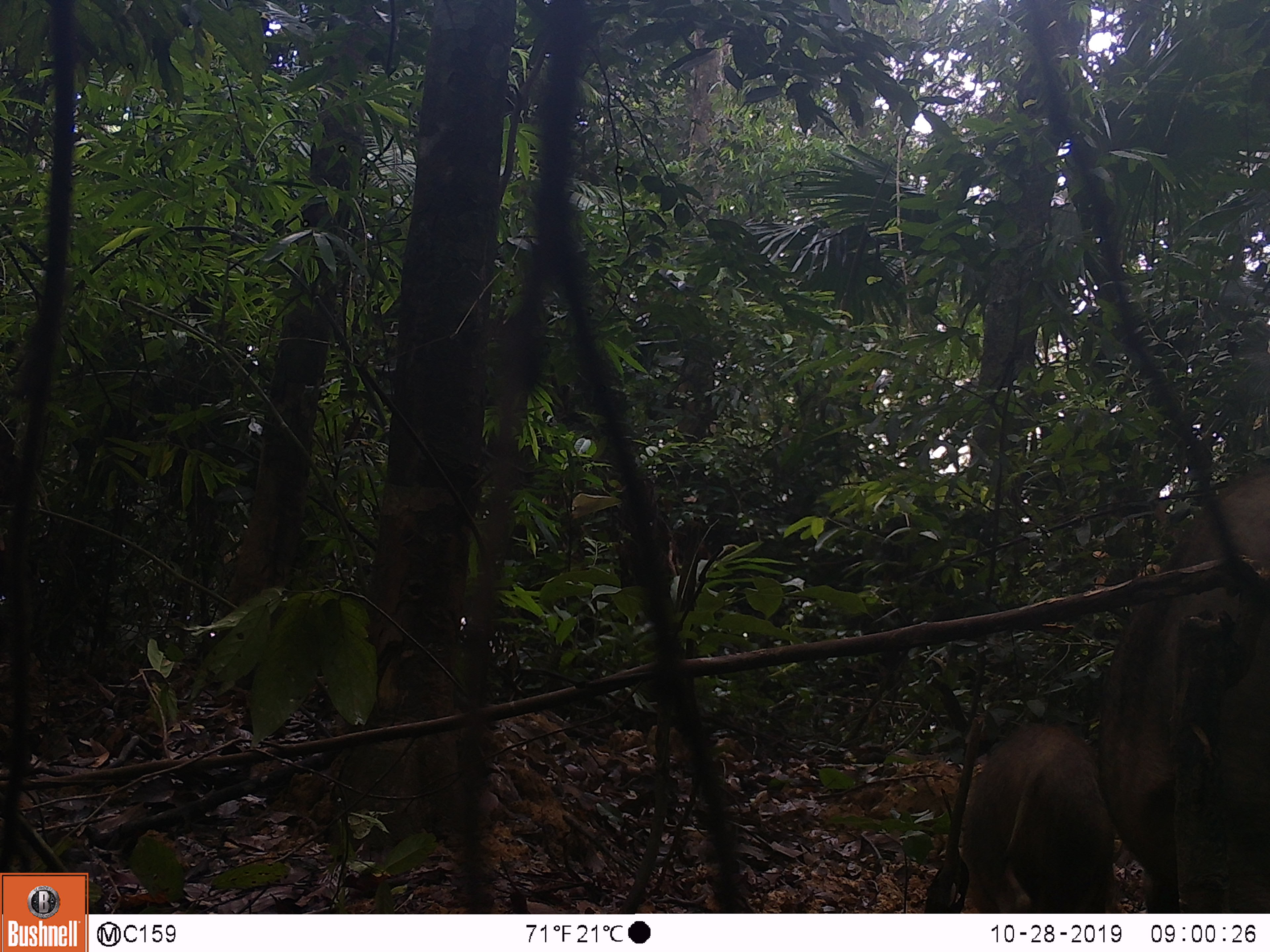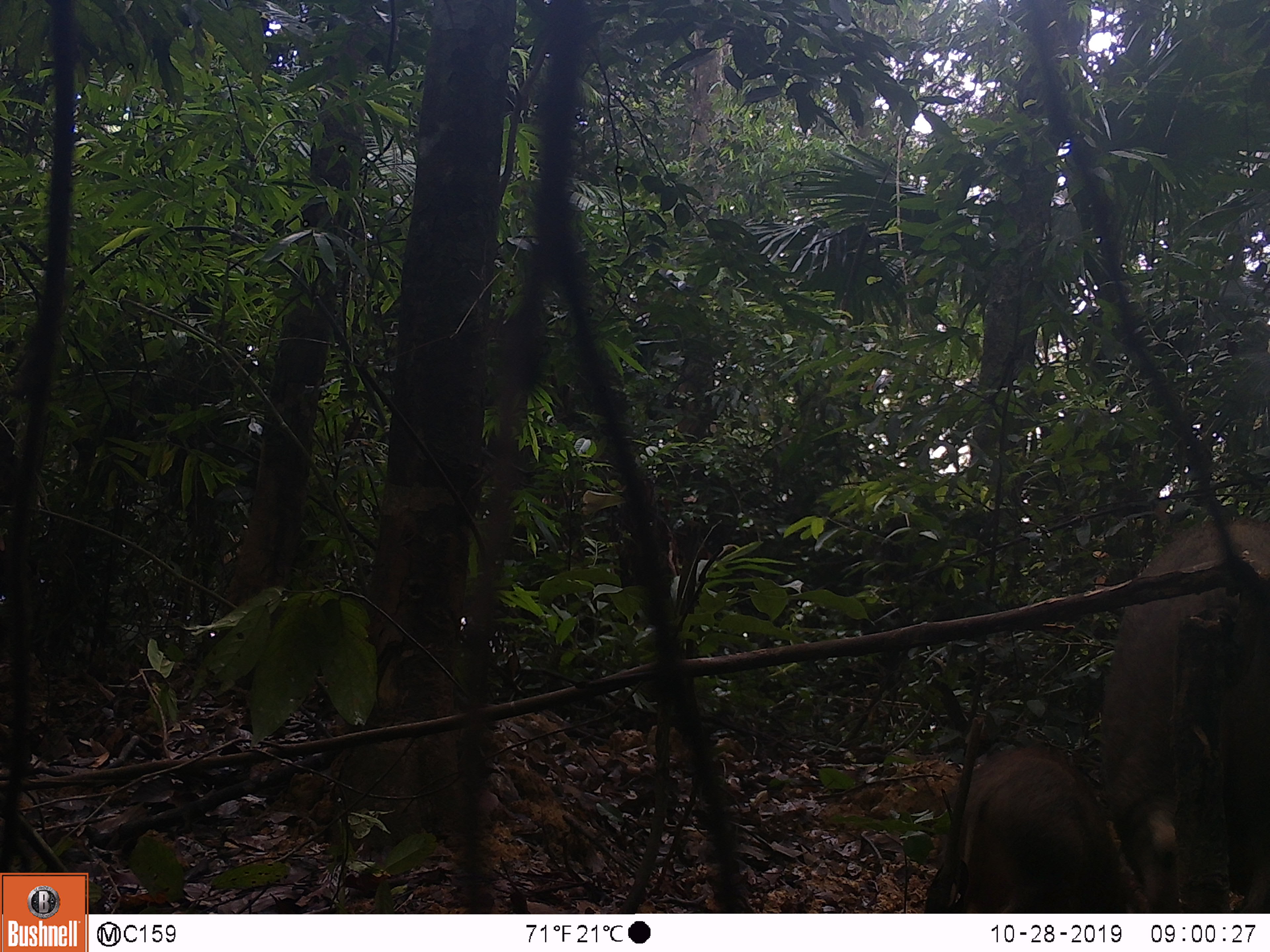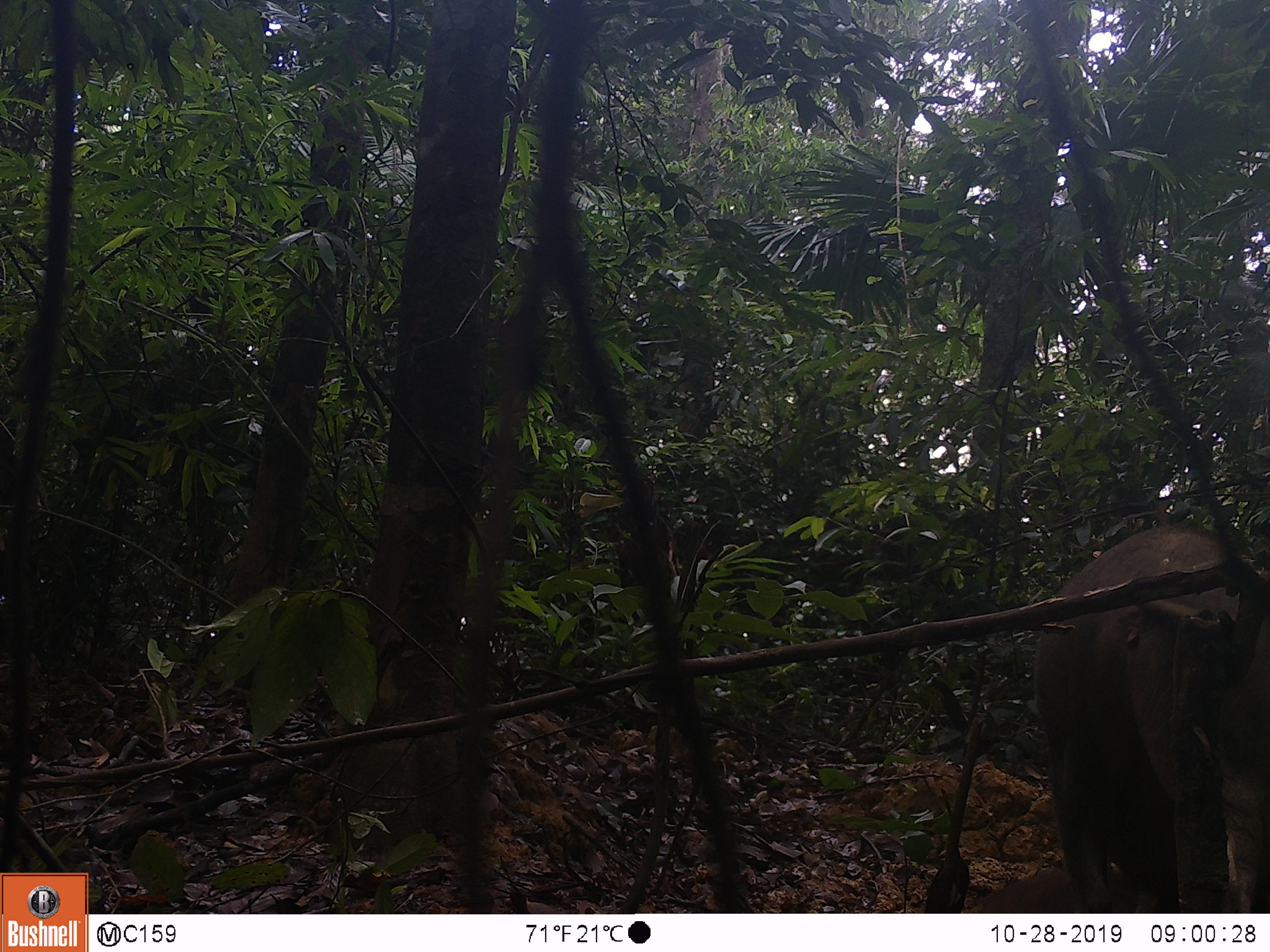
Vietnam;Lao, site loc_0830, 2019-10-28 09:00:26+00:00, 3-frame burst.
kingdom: Animalia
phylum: Chordata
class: Mammalia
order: Artiodactyla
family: Suidae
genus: Sus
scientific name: Sus scrofa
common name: eurasian wild pig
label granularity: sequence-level